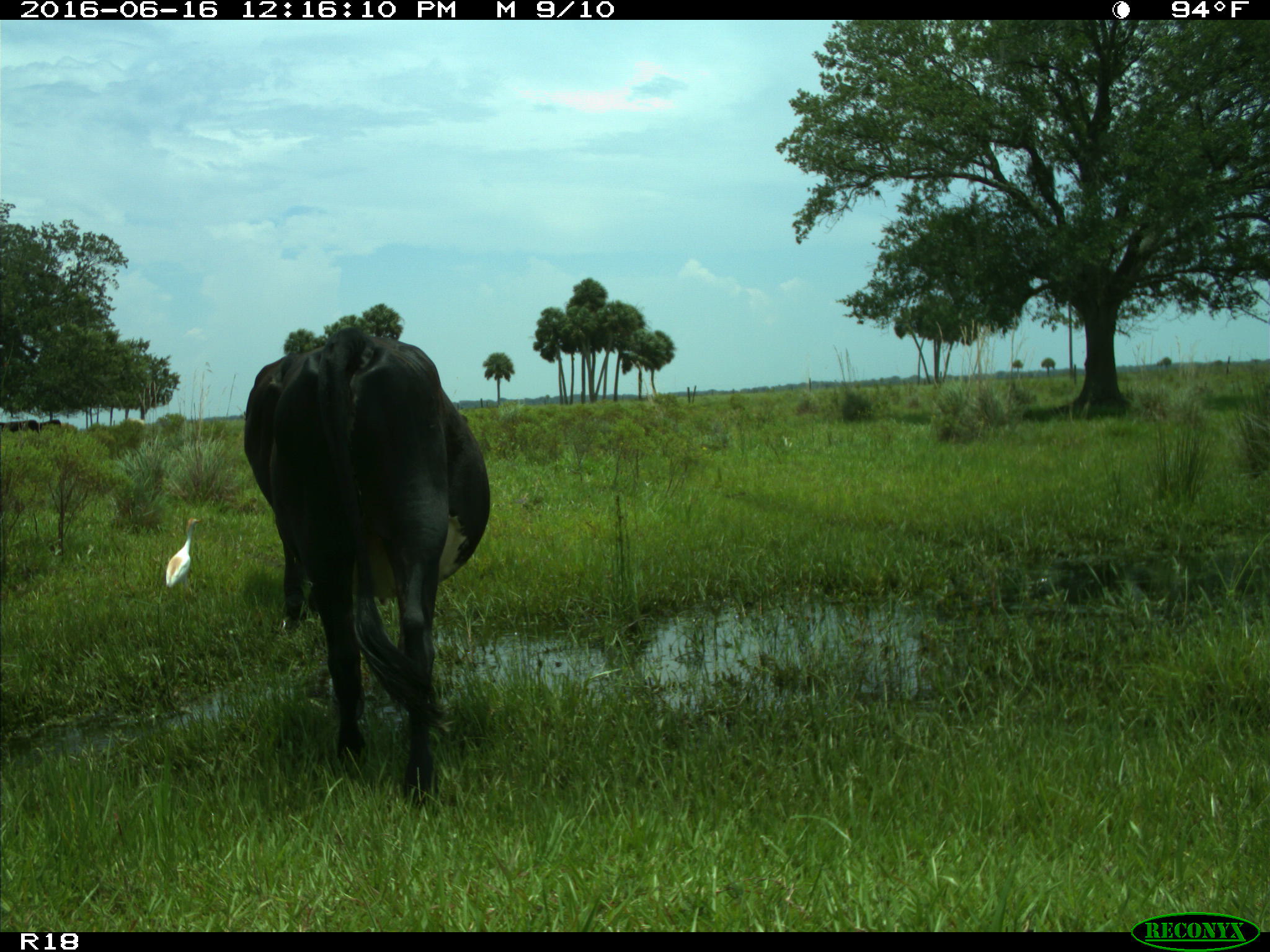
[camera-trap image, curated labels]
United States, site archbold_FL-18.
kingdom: Animalia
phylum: Chordata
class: Mammalia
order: Artiodactyla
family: Bovidae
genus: Bos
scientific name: Bos taurus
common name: domestic cow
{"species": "Bos taurus (domestic cow)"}